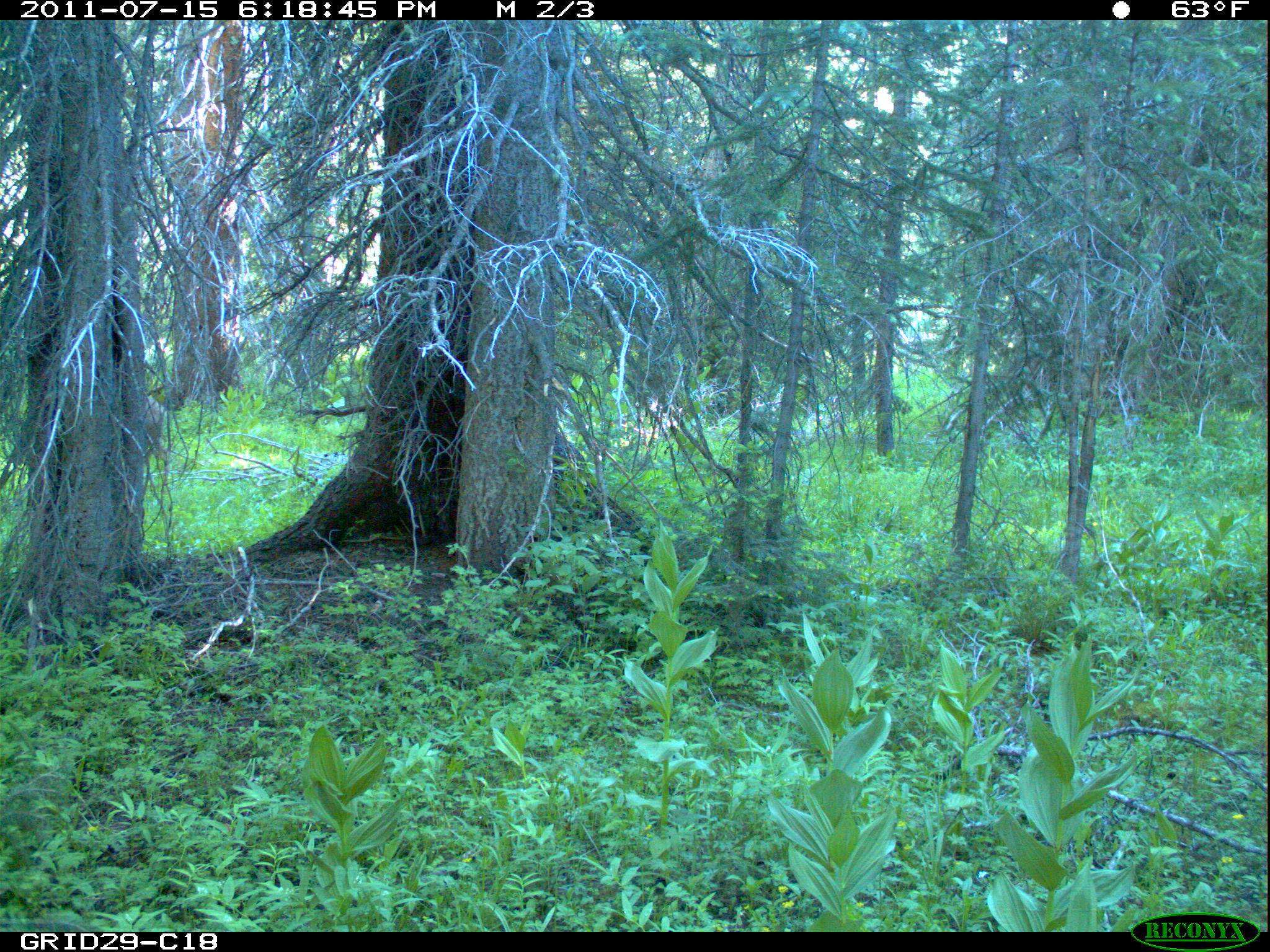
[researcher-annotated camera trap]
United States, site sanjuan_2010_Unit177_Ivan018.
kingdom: Animalia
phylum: Chordata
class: Mammalia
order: Artiodactyla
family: Cervidae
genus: Odocoileus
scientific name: Odocoileus hemionus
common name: mule deer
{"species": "Odocoileus hemionus (mule deer)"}